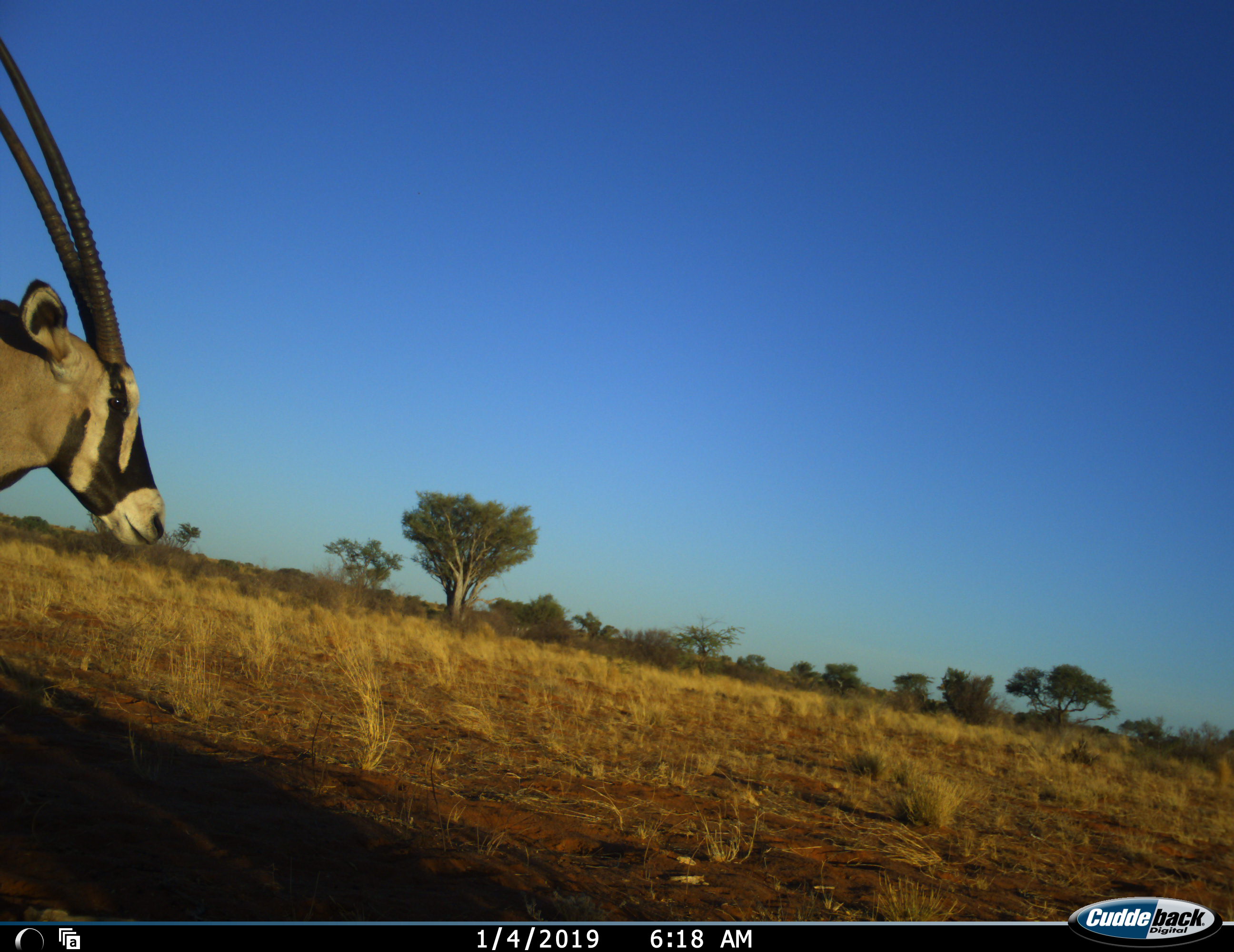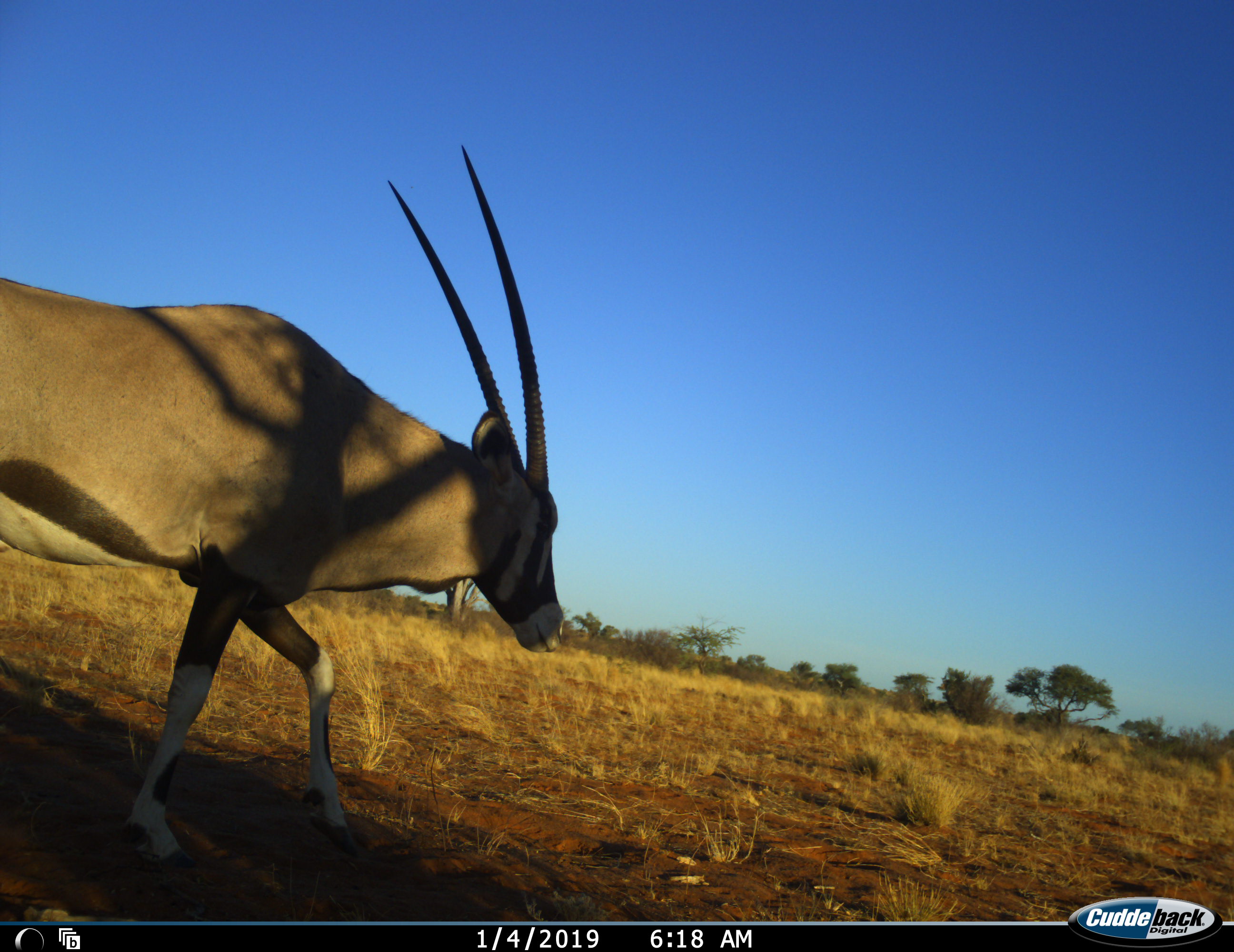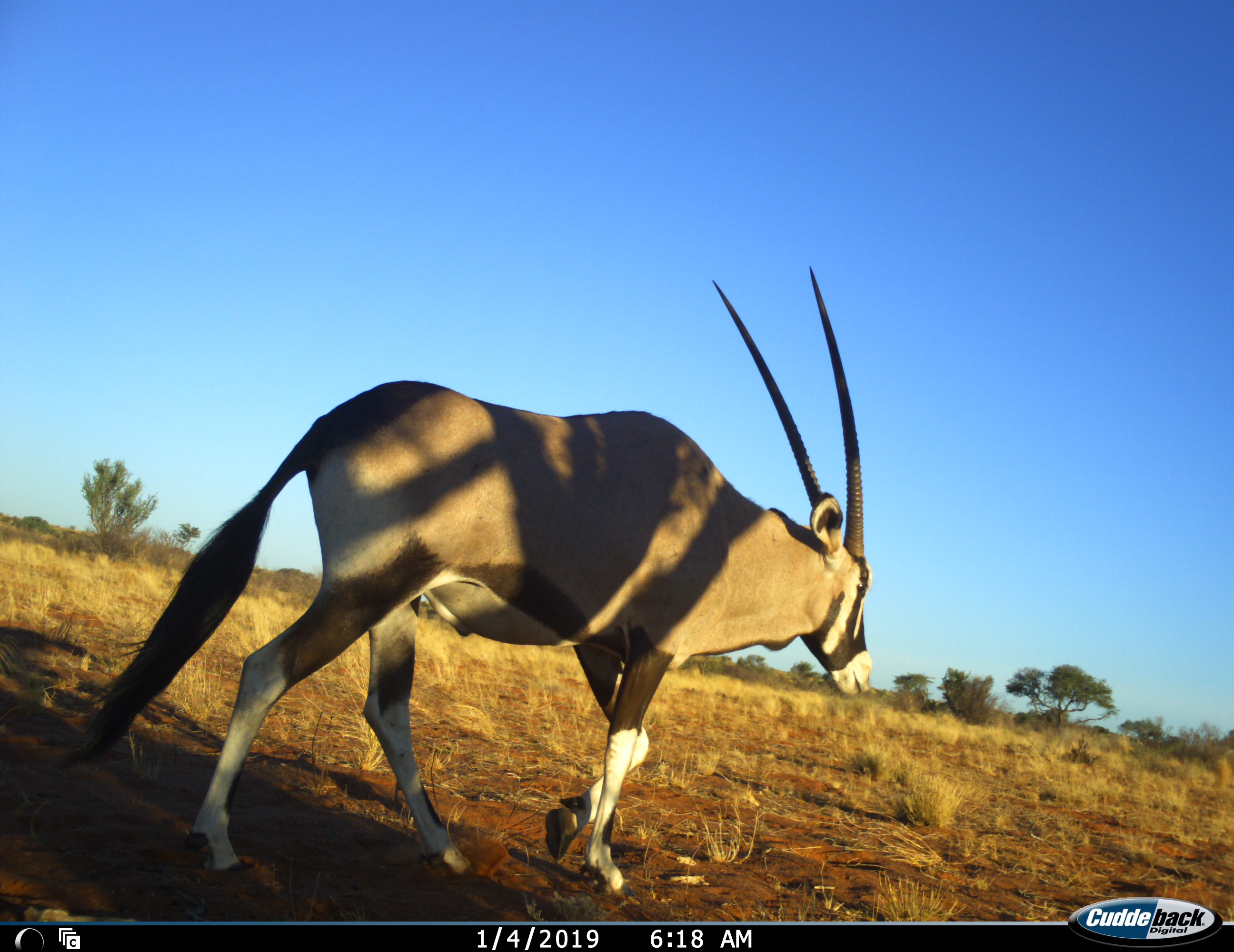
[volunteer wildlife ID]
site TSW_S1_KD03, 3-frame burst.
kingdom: Animalia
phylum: Chordata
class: Mammalia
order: Artiodactyla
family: Bovidae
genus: Oryx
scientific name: Oryx gazella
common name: gemsbok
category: oryx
Oryx (gemsbok) (Oryx gazella), count 1. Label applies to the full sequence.